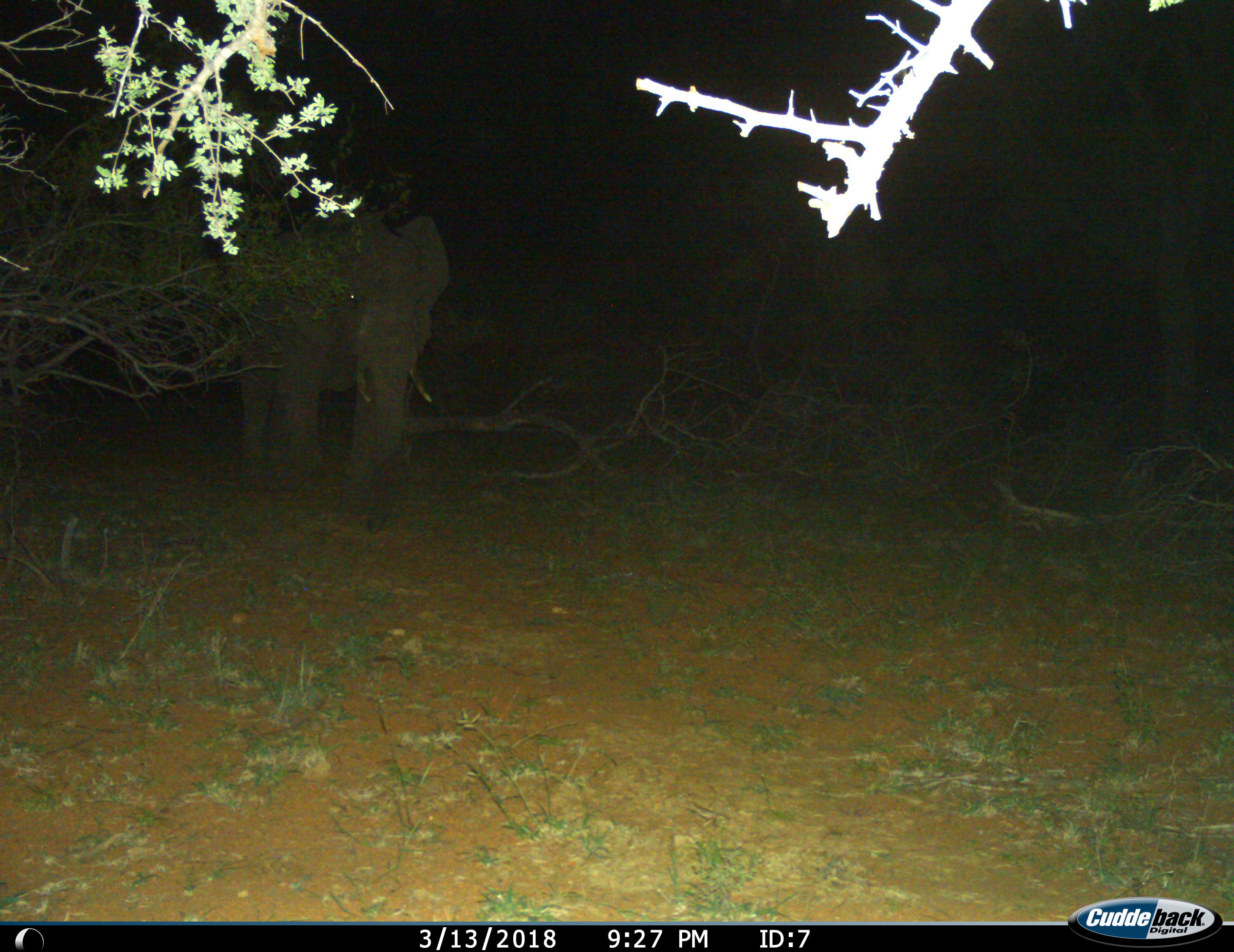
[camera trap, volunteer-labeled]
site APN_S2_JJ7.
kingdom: Animalia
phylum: Chordata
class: Mammalia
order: Proboscidea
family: Elephantidae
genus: Loxodonta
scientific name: Loxodonta africana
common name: african bush elephant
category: elephant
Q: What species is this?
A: Elephant (african bush elephant) (Loxodonta africana).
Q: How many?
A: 1.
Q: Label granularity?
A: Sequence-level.